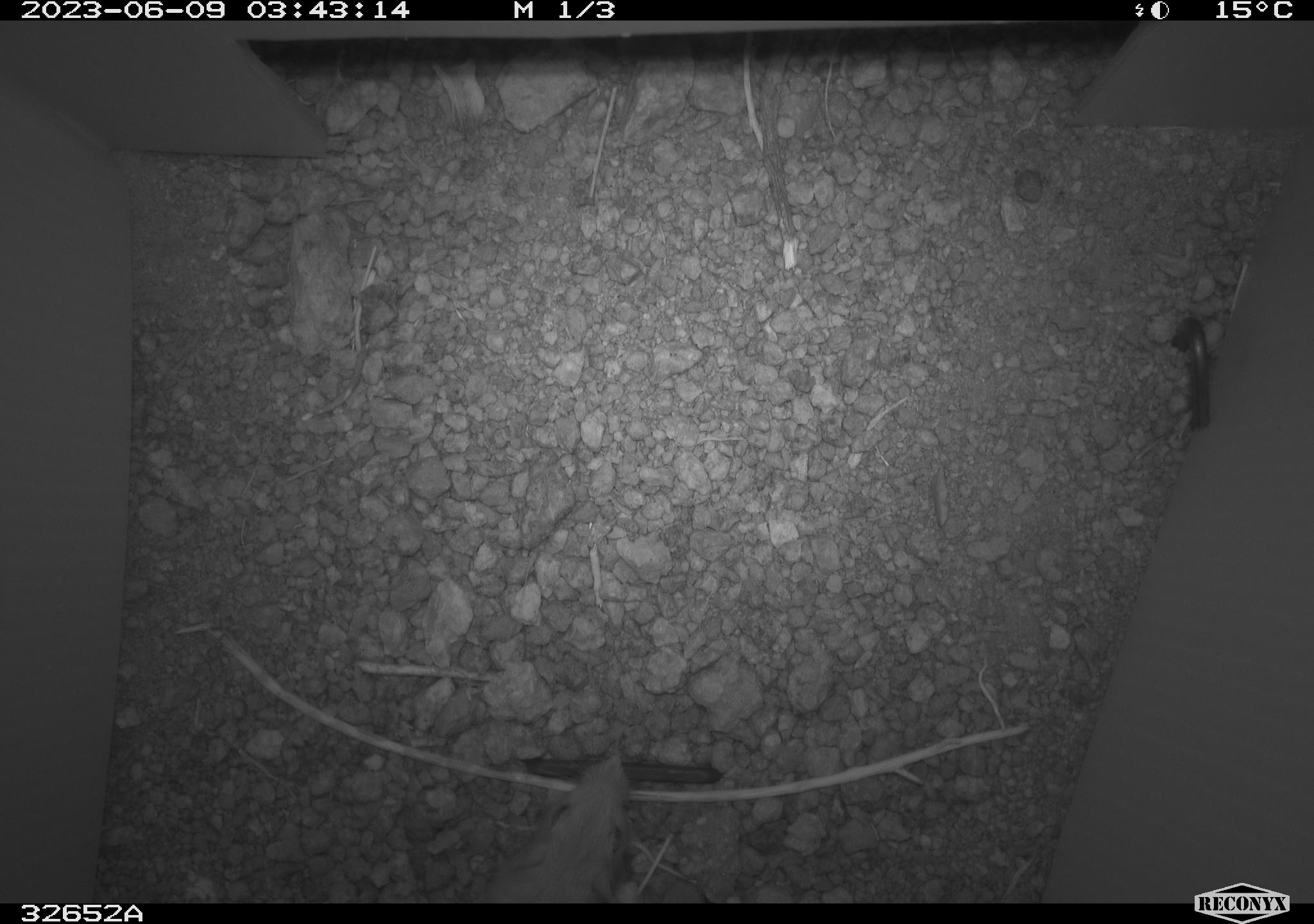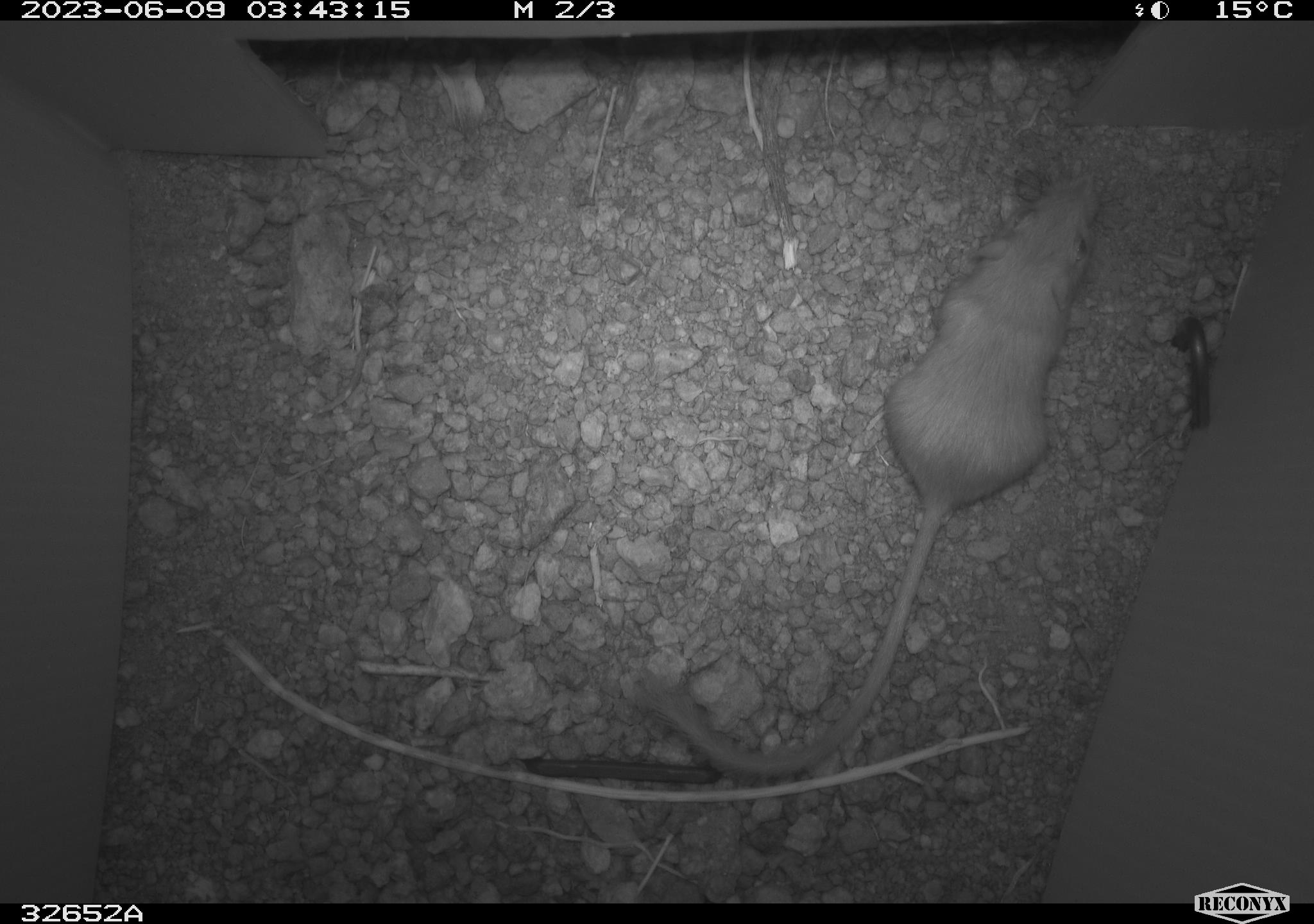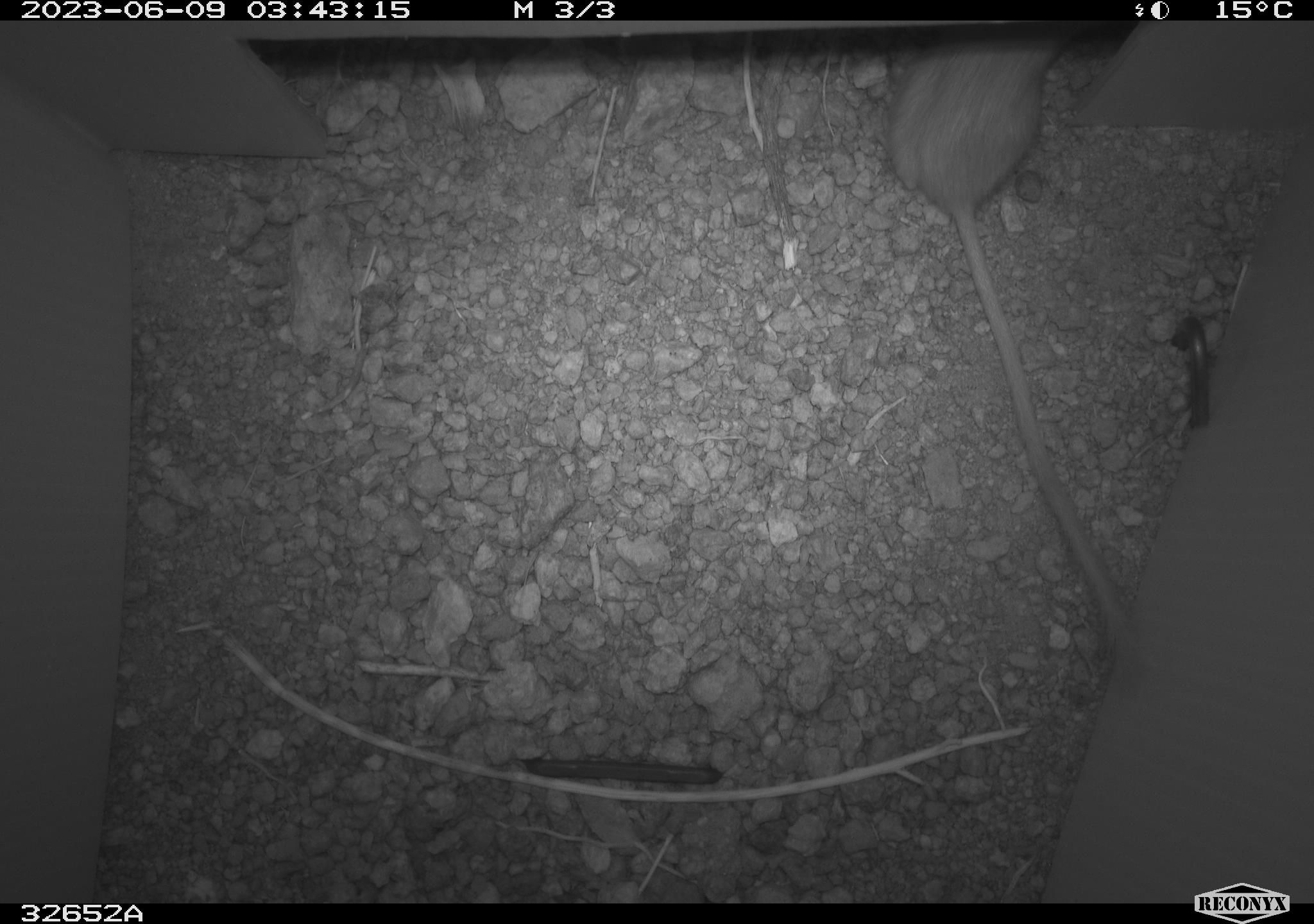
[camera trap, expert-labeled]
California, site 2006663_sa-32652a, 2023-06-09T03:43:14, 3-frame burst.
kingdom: Animalia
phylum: Chordata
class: Mammalia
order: Rodentia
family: Heteromyidae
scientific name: Heteromyidae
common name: kangaroo rats and pocket mice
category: heteromyidae family